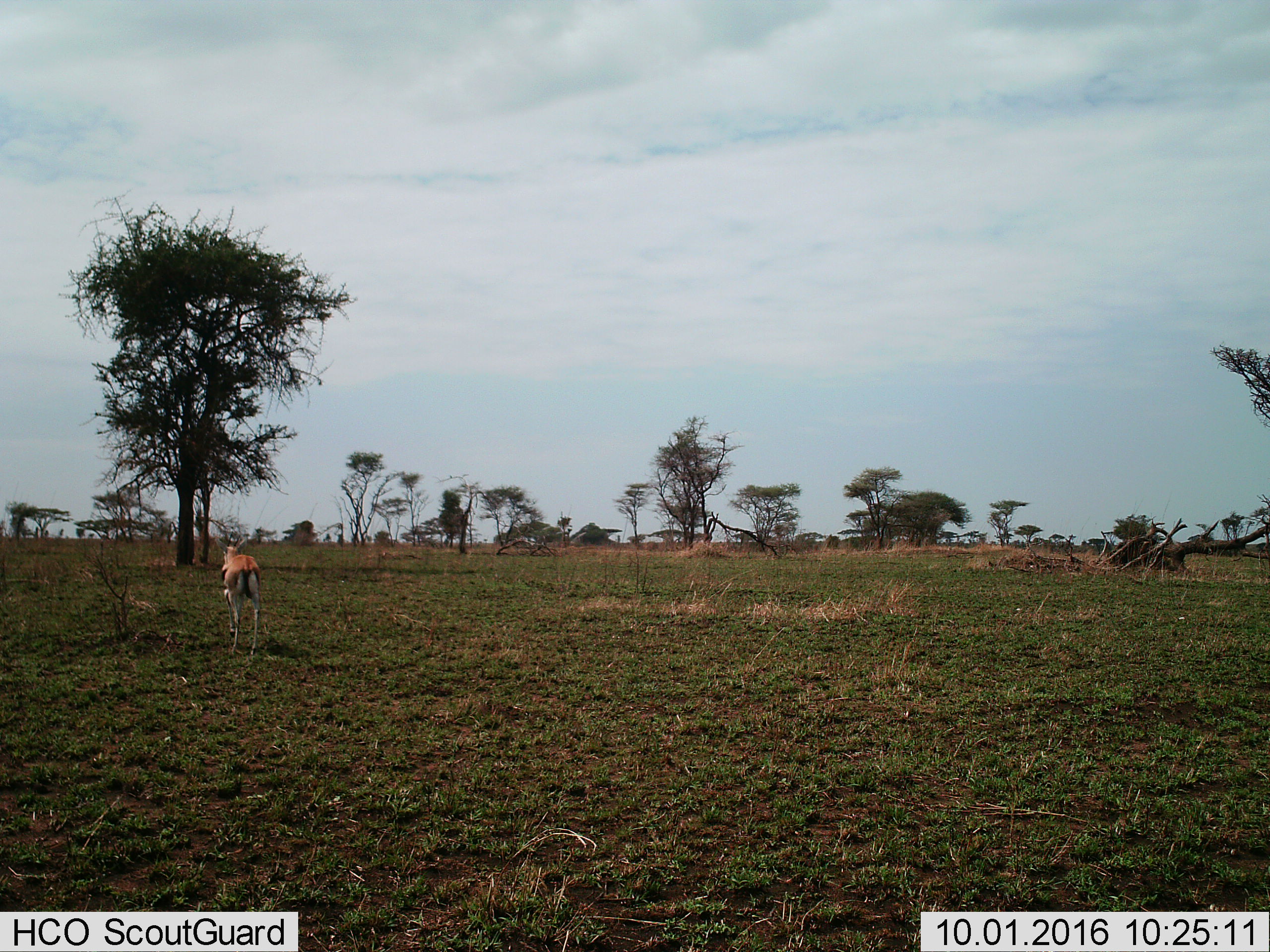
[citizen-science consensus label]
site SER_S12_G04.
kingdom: Animalia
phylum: Chordata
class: Mammalia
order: Artiodactyla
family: Bovidae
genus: Eudorcas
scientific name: Eudorcas thomsonii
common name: thomson's gazelle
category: gazellethomsons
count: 1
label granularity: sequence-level